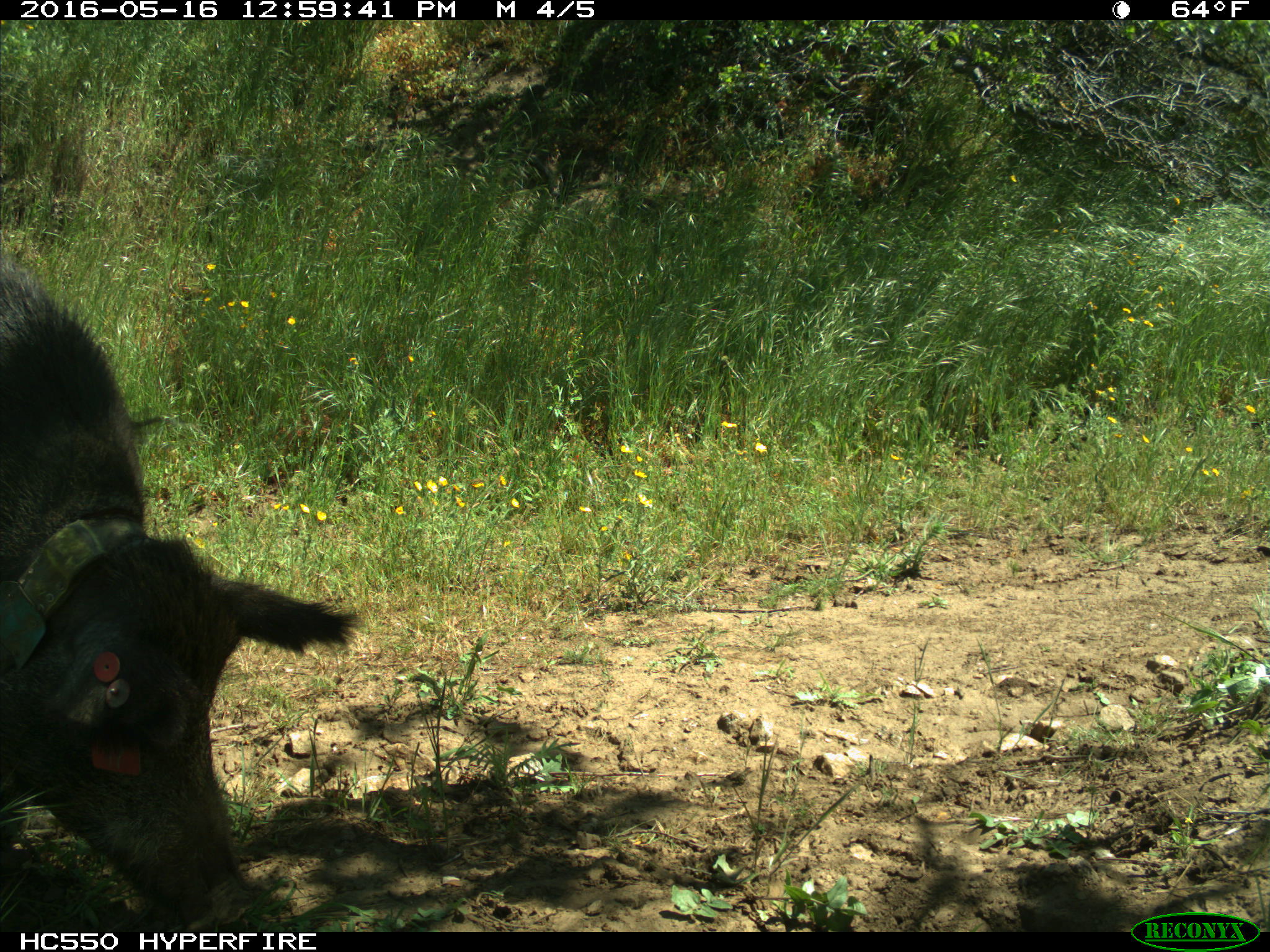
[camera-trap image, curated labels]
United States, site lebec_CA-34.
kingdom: Animalia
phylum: Chordata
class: Mammalia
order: Artiodactyla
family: Suidae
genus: Sus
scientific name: Sus scrofa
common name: wild boar